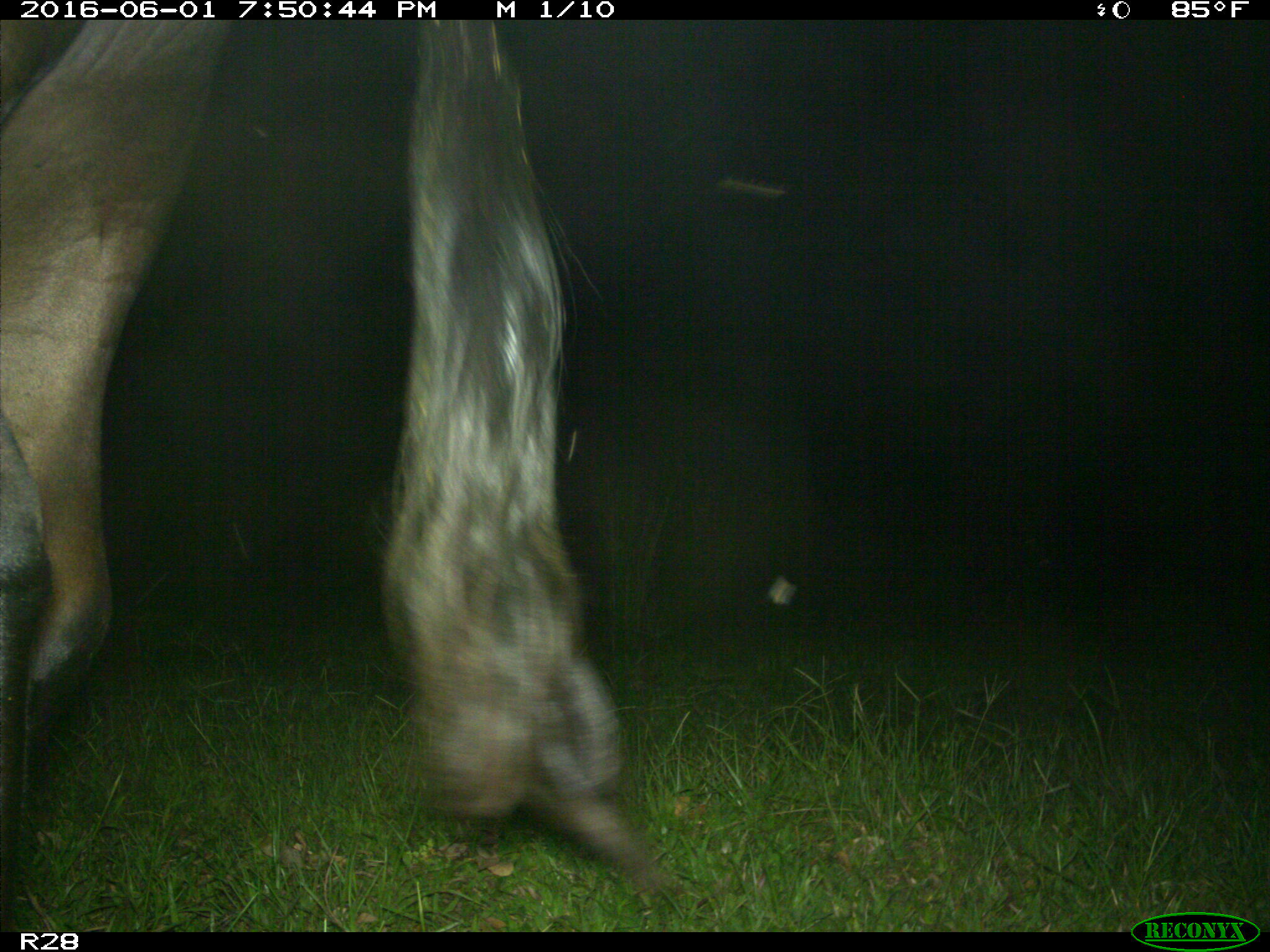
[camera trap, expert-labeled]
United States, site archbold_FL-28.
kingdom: Animalia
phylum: Chordata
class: Mammalia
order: Artiodactyla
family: Bovidae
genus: Bos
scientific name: Bos taurus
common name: domestic cow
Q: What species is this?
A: Bos taurus (domestic cow).